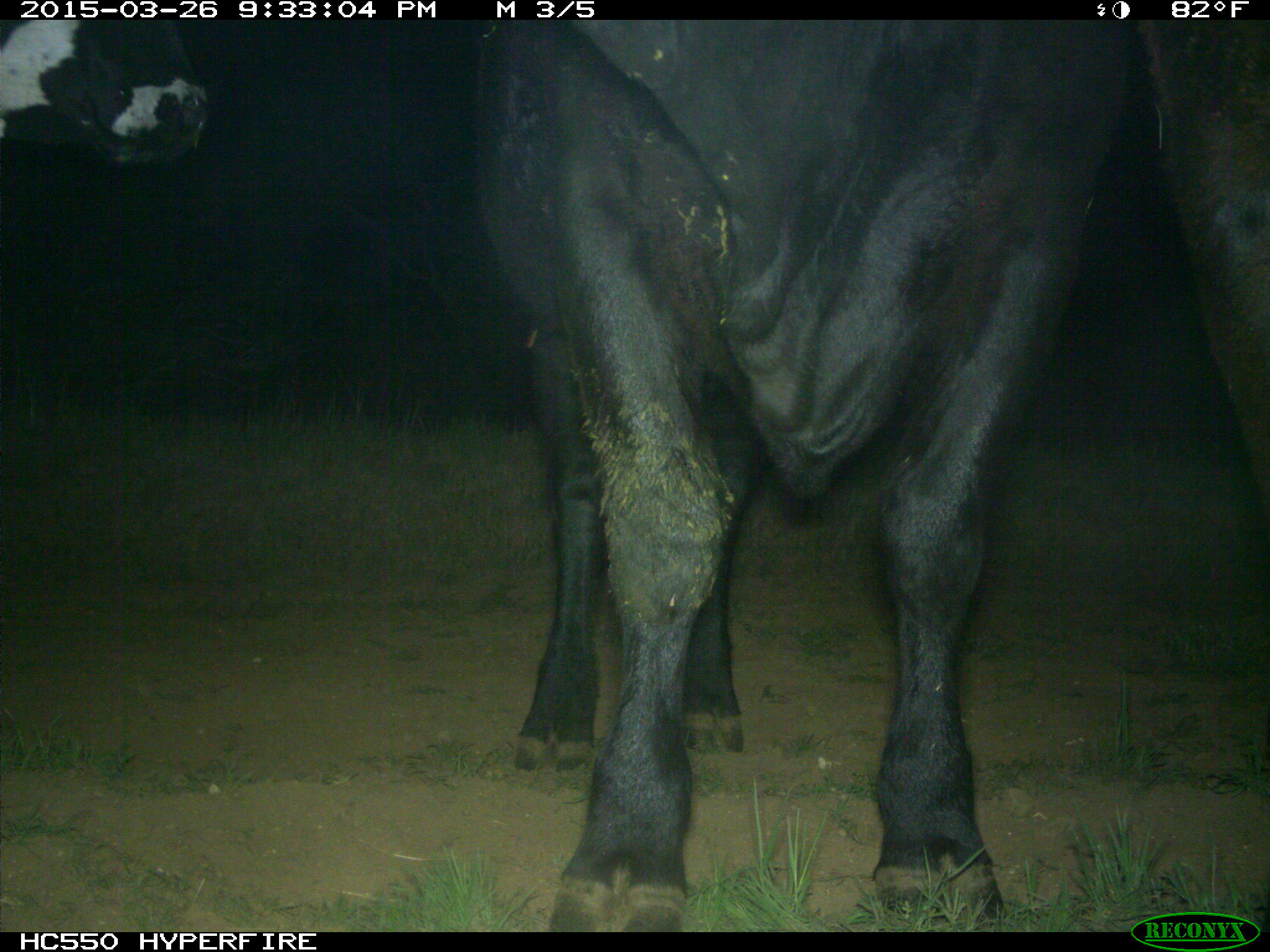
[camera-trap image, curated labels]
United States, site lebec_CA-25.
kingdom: Animalia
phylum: Chordata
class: Mammalia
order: Artiodactyla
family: Bovidae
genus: Bos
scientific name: Bos taurus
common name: domestic cow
Bos taurus (domestic cow).